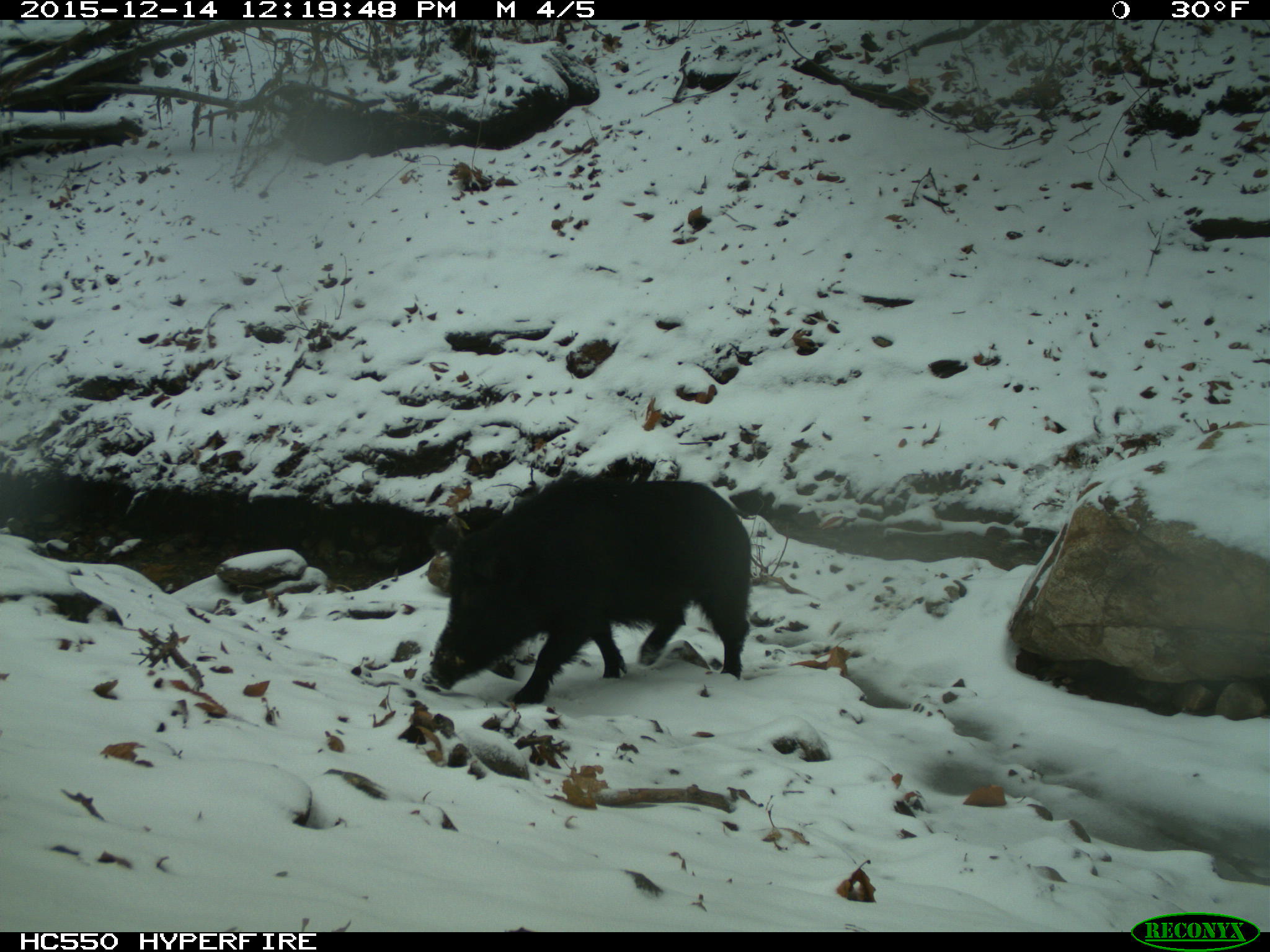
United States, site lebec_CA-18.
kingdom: Animalia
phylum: Chordata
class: Mammalia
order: Artiodactyla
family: Suidae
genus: Sus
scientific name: Sus scrofa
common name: wild boar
Sus scrofa (wild boar).